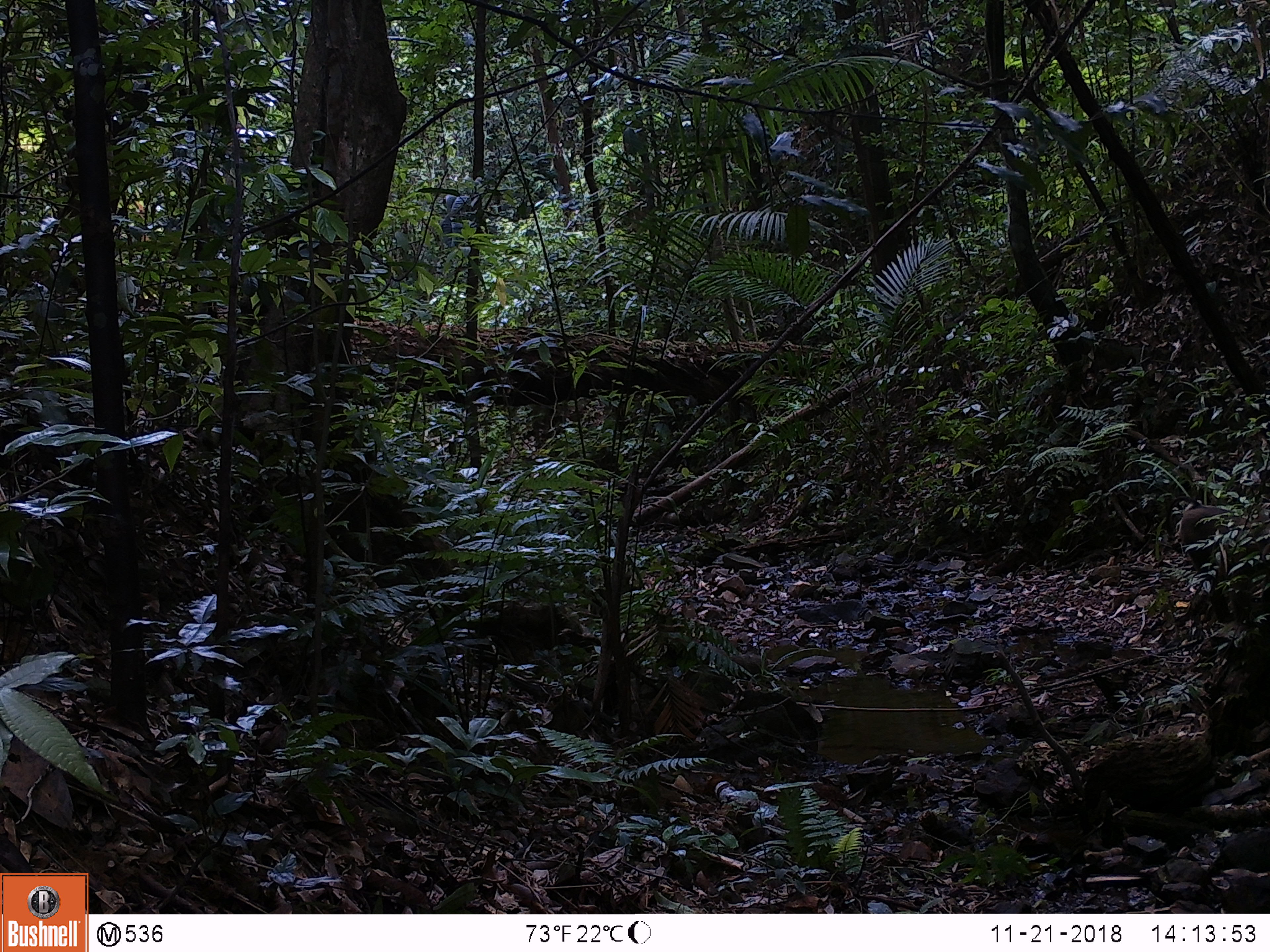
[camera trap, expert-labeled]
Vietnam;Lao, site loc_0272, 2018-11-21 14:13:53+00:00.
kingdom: Animalia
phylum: Chordata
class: Mammalia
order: Primates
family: Cercopithecidae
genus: Macaca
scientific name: Macaca nemestrina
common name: pig-tailed macaque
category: pig tailed macaque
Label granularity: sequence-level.